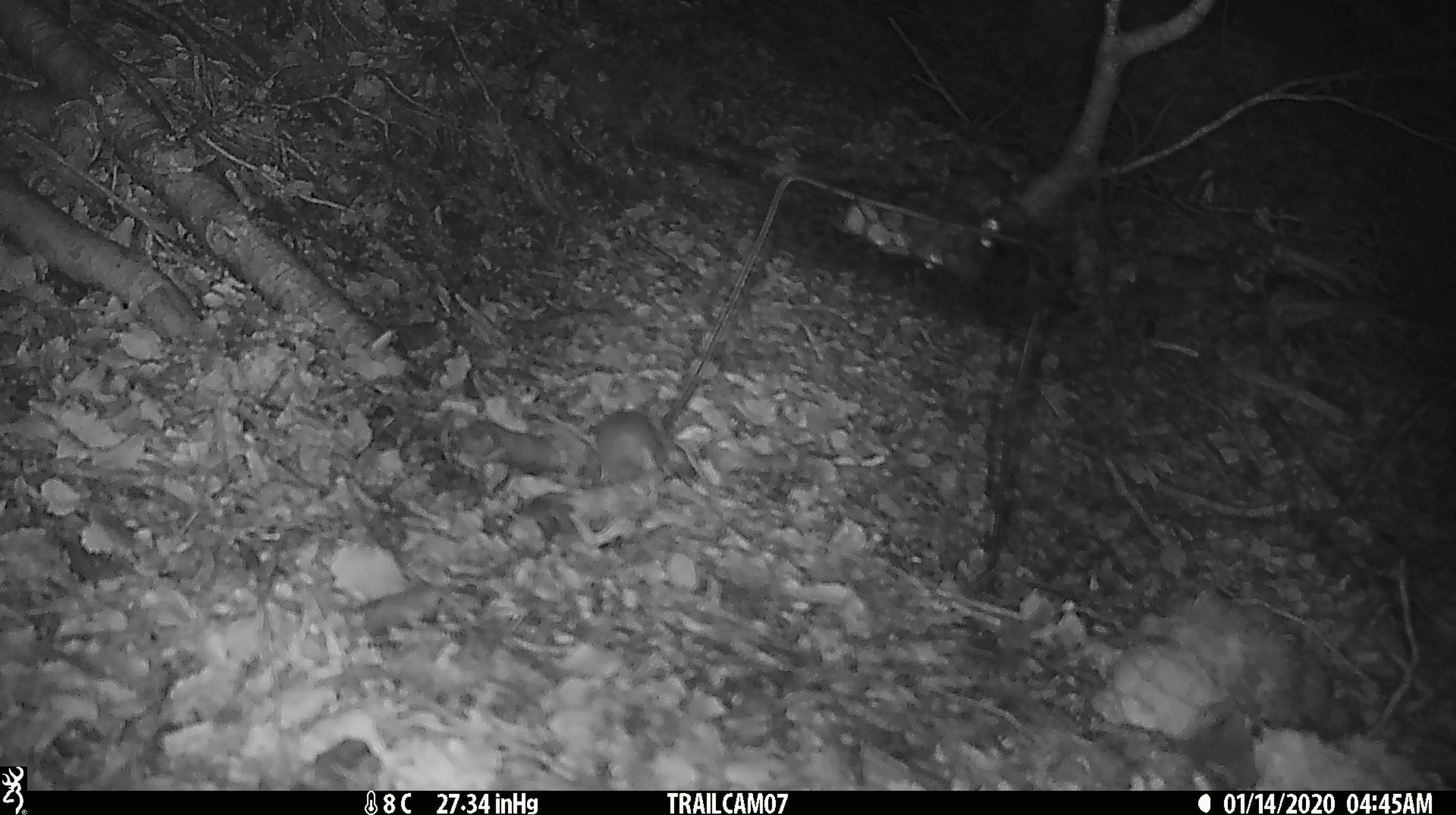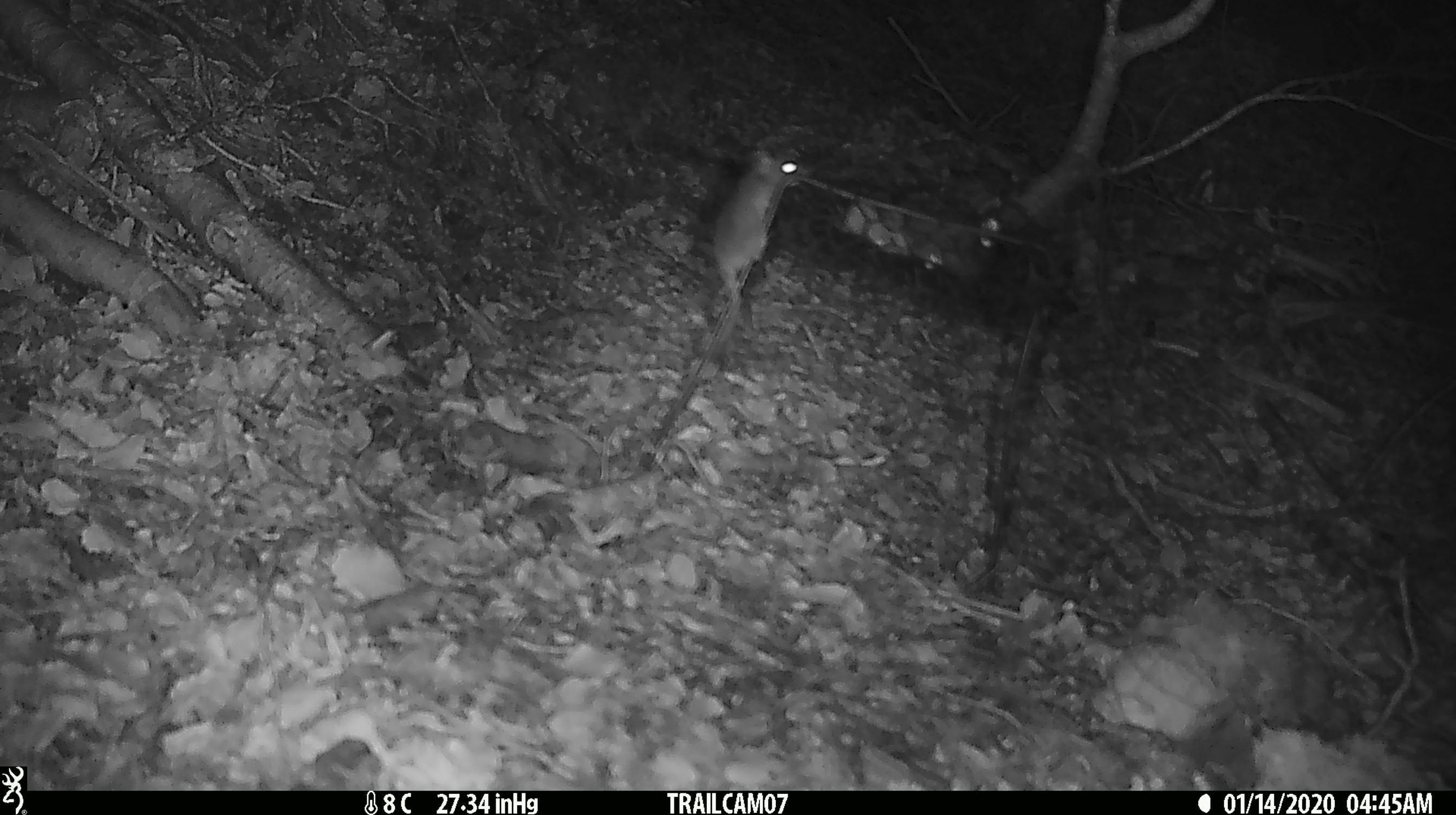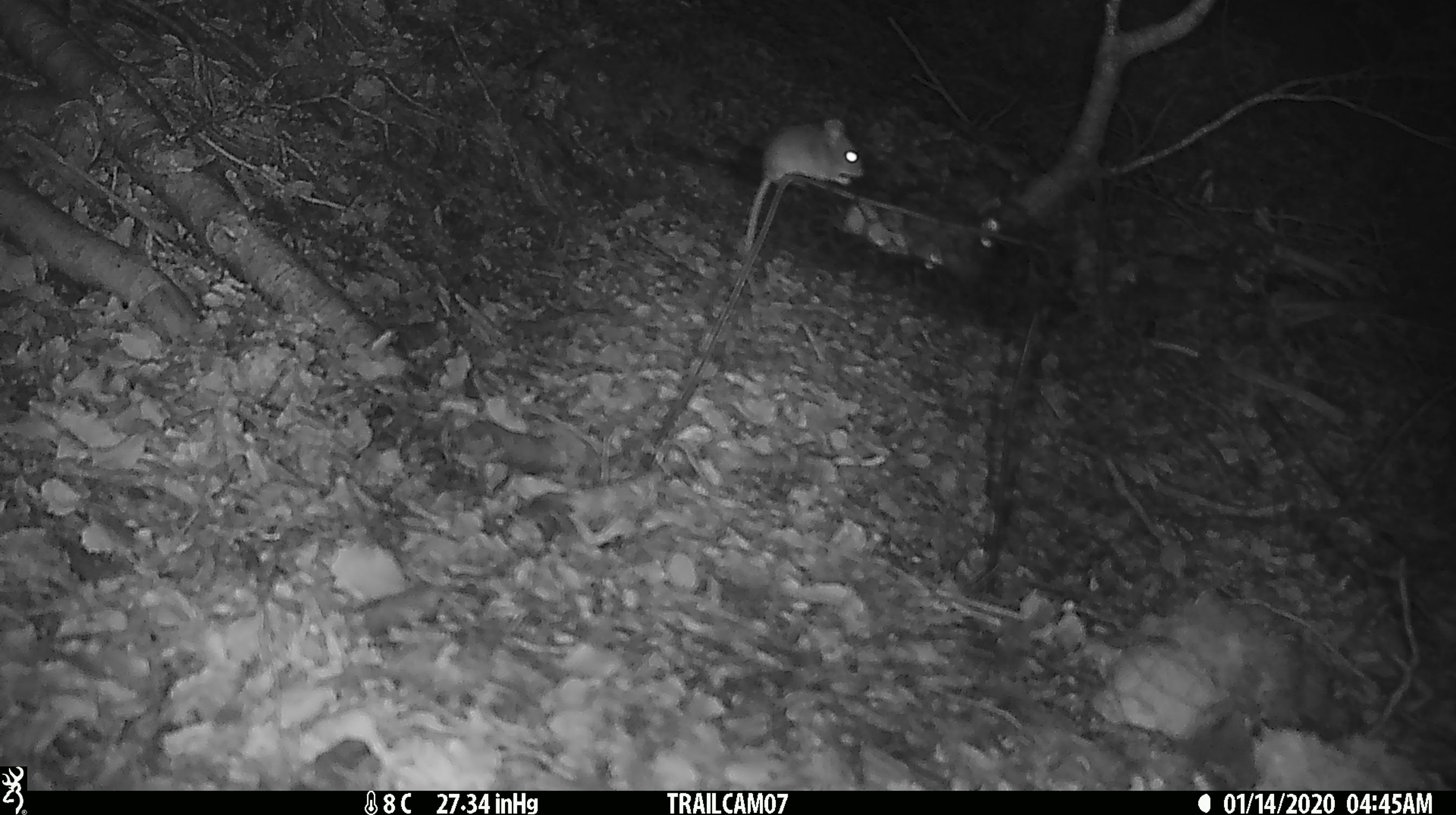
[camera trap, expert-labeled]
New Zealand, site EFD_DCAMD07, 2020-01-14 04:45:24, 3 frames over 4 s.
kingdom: Animalia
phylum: Chordata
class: Mammalia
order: Rodentia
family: Muridae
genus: Mus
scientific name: Mus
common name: mouse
Mouse (Mus).